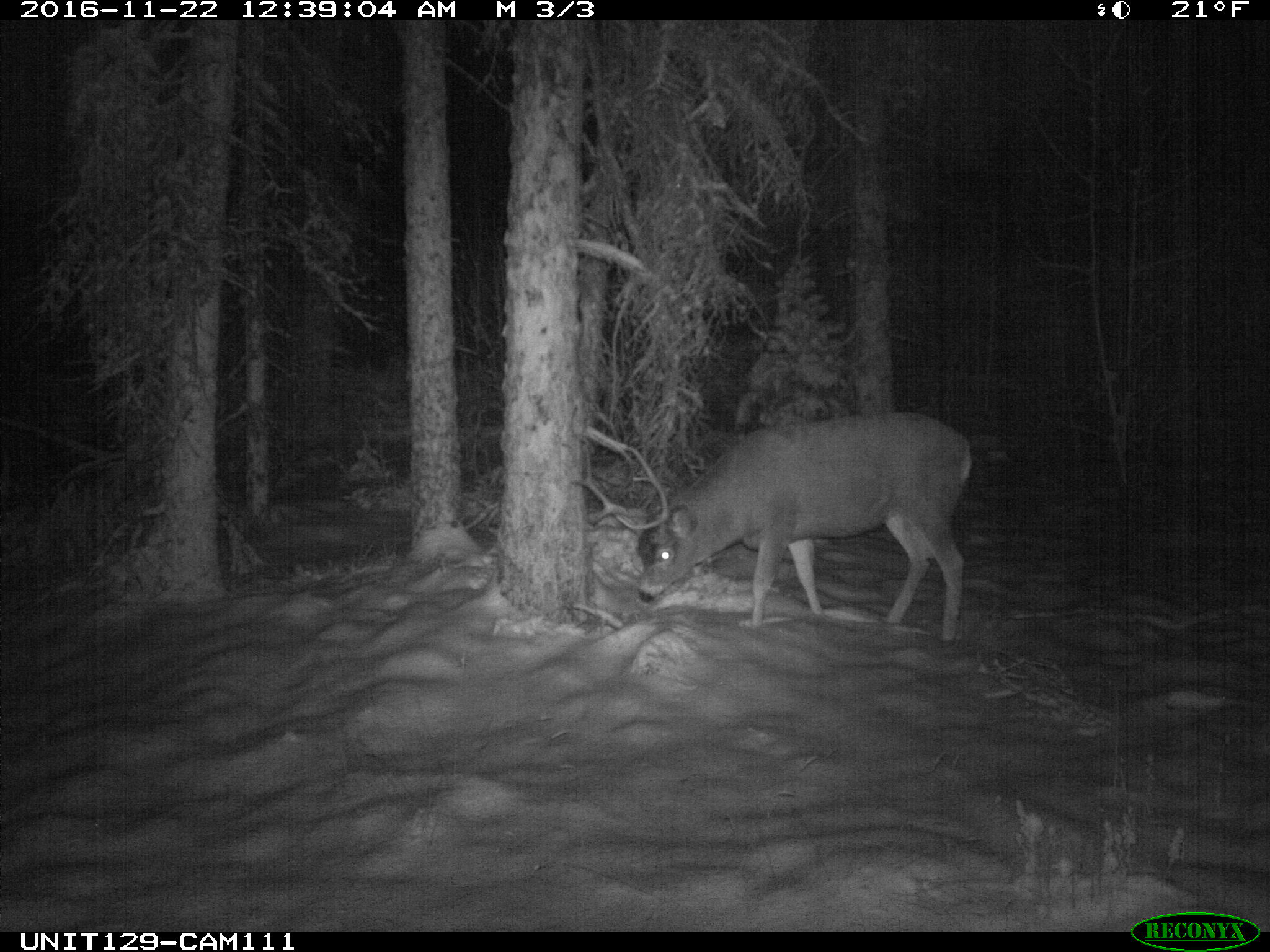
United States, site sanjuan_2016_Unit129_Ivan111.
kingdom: Animalia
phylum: Chordata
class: Mammalia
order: Artiodactyla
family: Cervidae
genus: Odocoileus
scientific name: Odocoileus hemionus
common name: mule deer